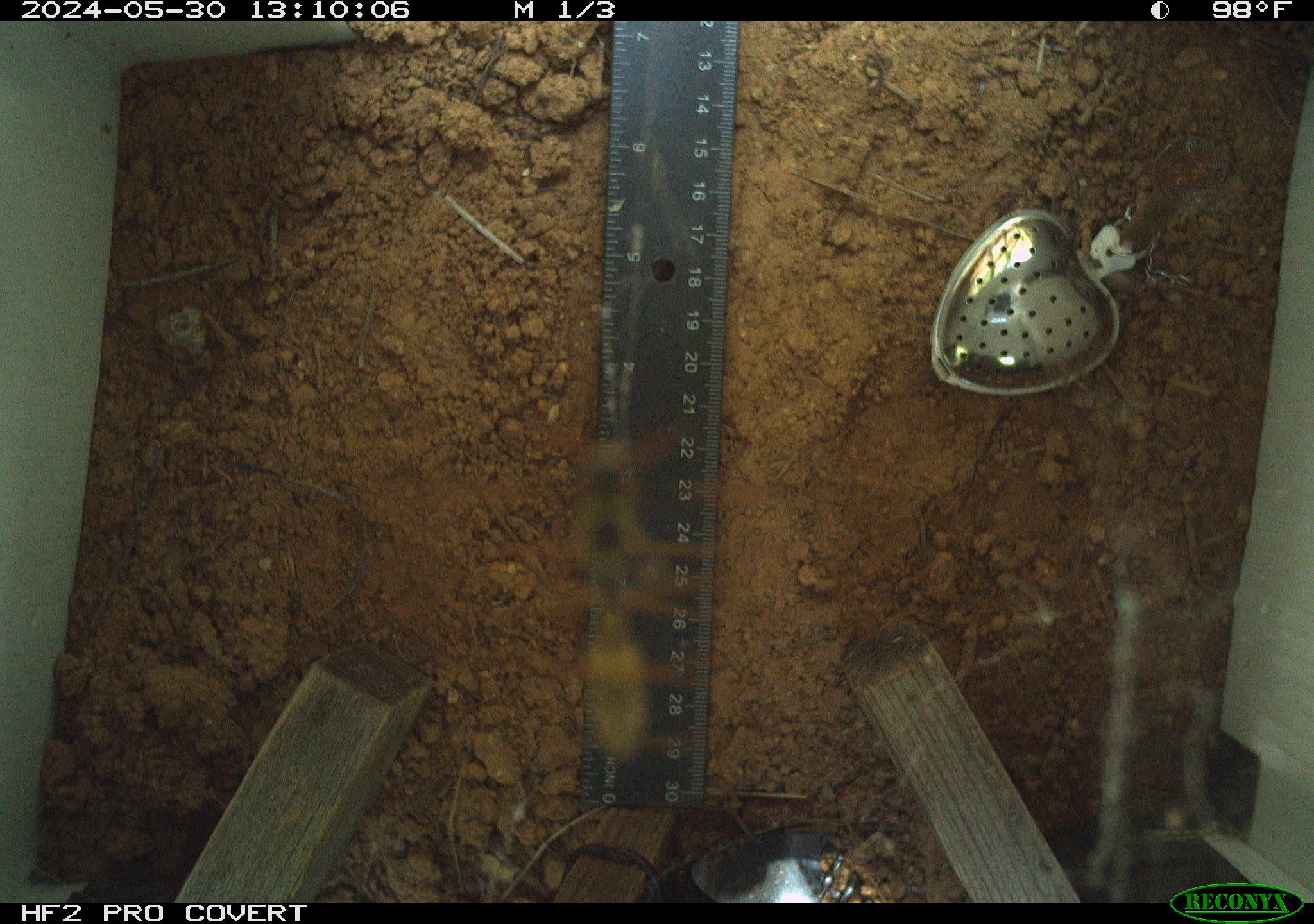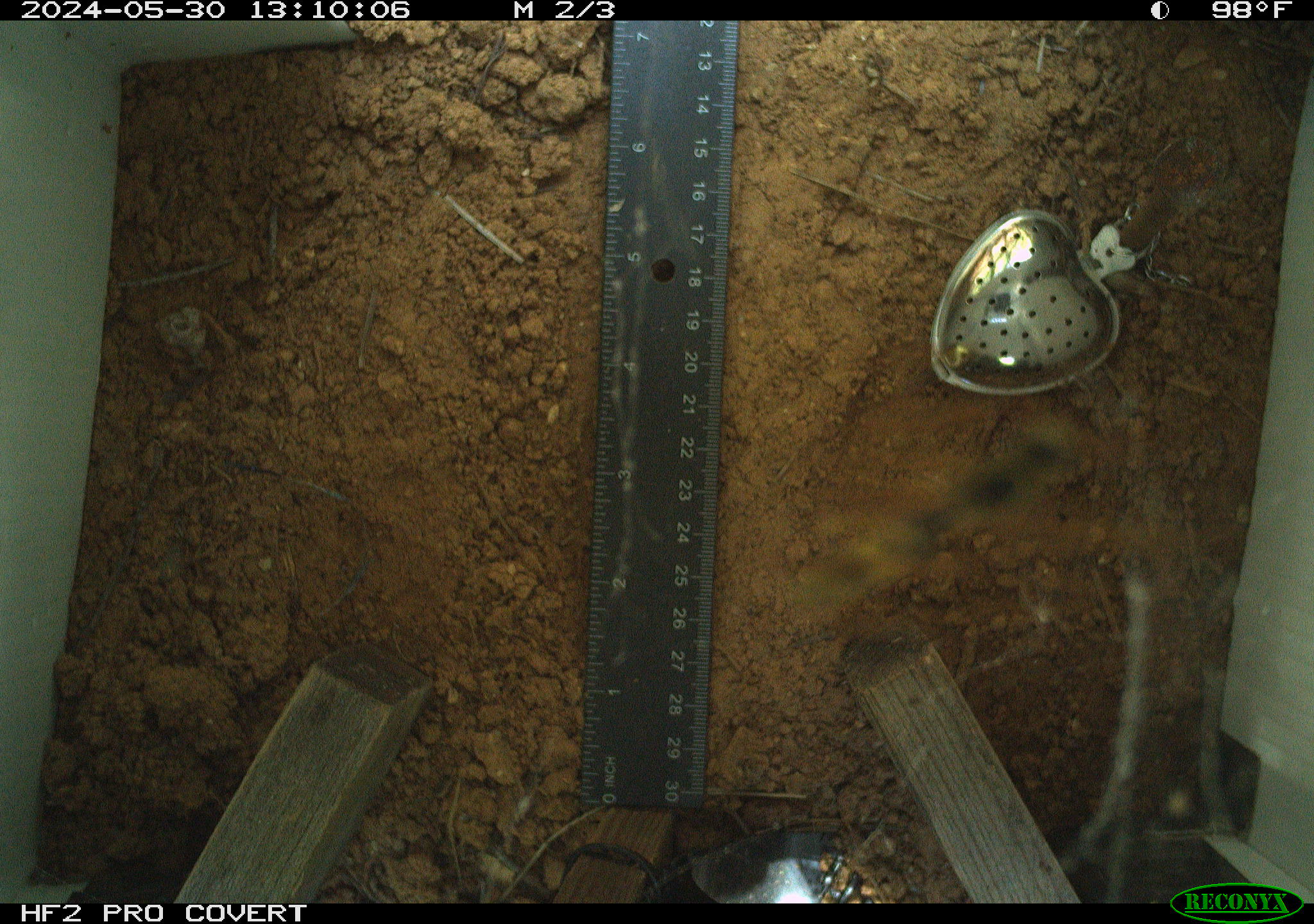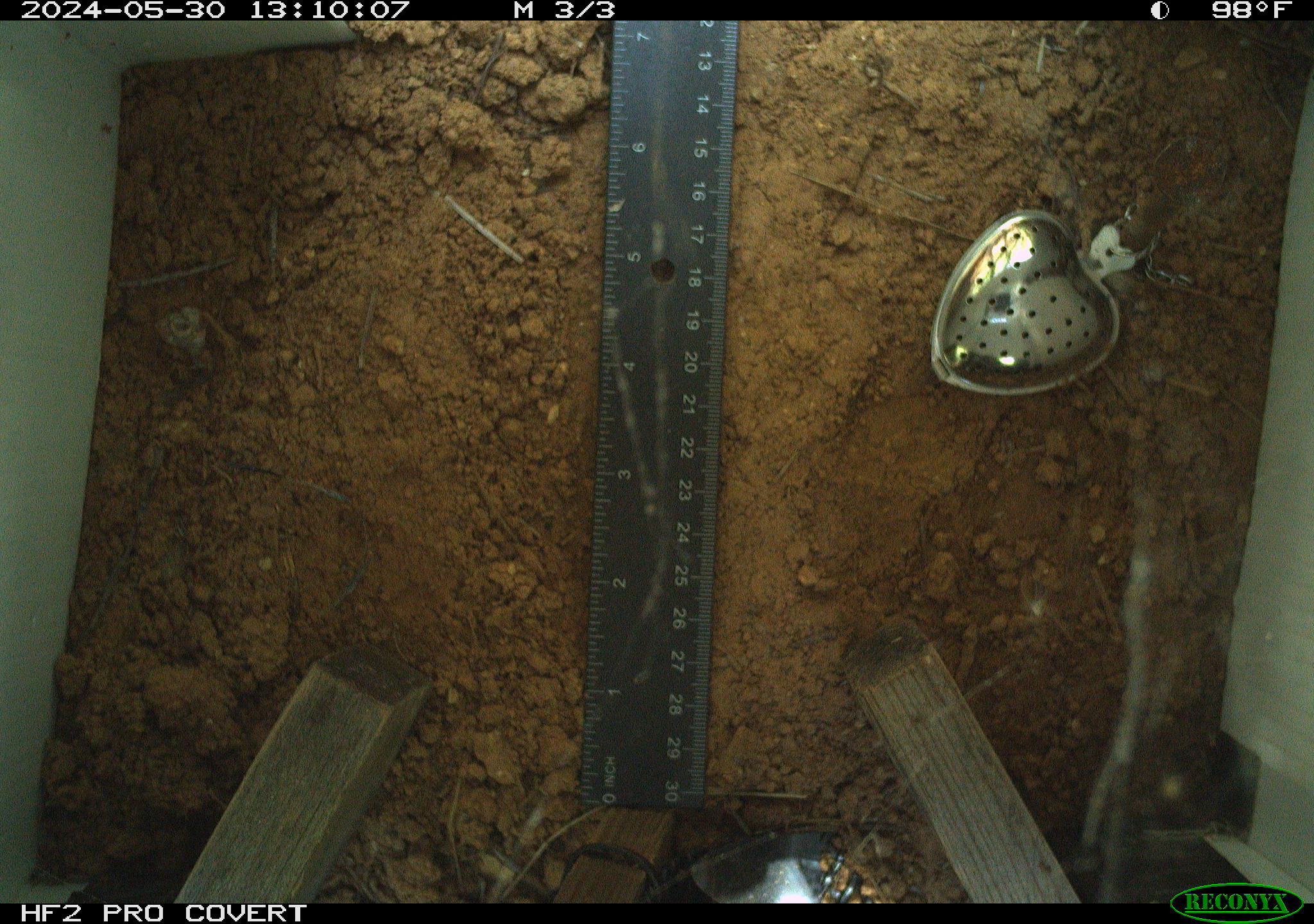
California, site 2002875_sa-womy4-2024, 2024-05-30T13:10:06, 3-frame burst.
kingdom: Animalia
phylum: Arthropoda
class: Insecta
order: Hymenoptera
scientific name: Hymenoptera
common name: ants, bees, wasps, and sawflies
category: hymenoptera order